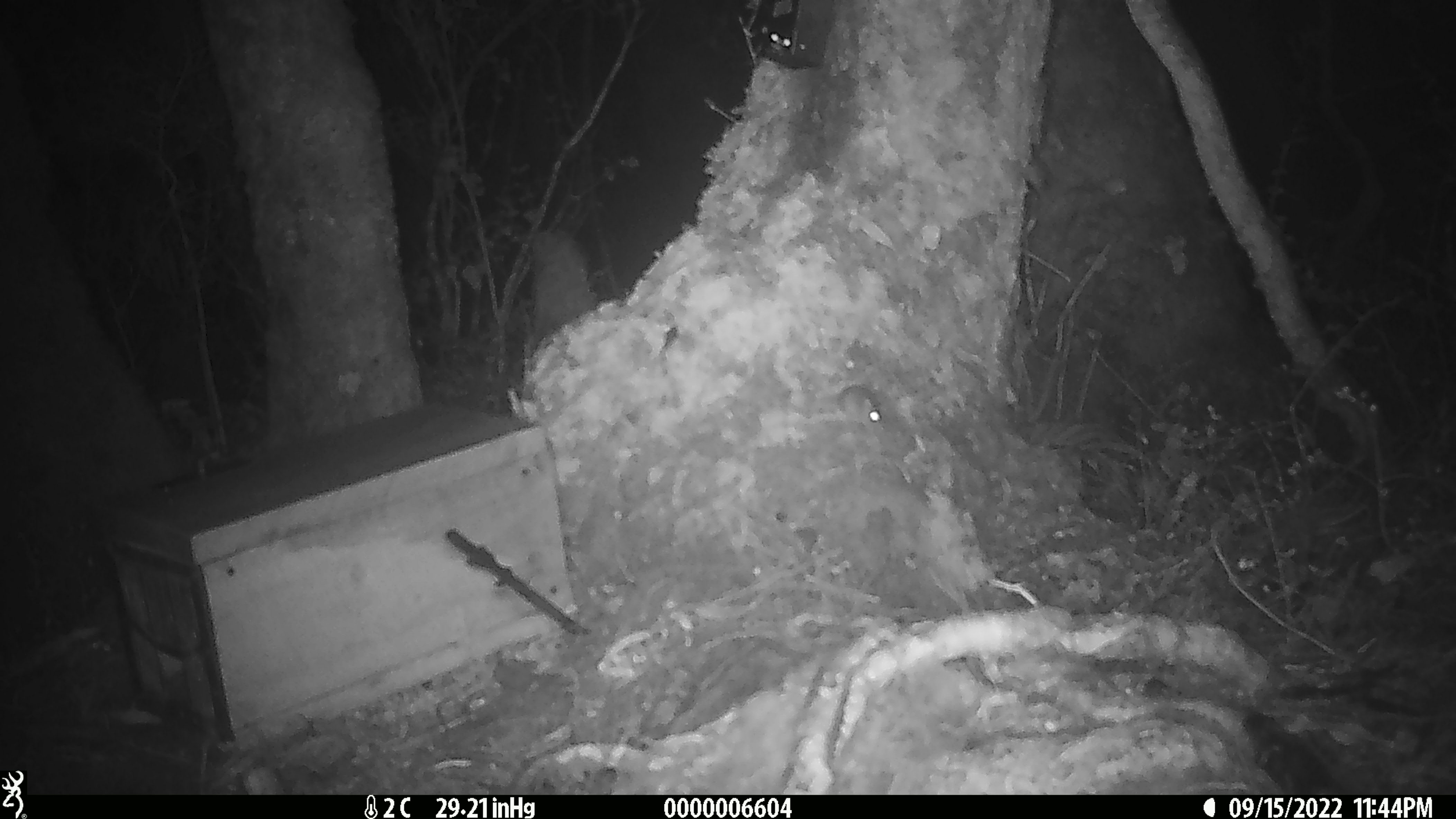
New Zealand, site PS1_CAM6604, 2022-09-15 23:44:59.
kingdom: Animalia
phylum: Chordata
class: Mammalia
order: Rodentia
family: Muridae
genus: Mus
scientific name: Mus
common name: mouse